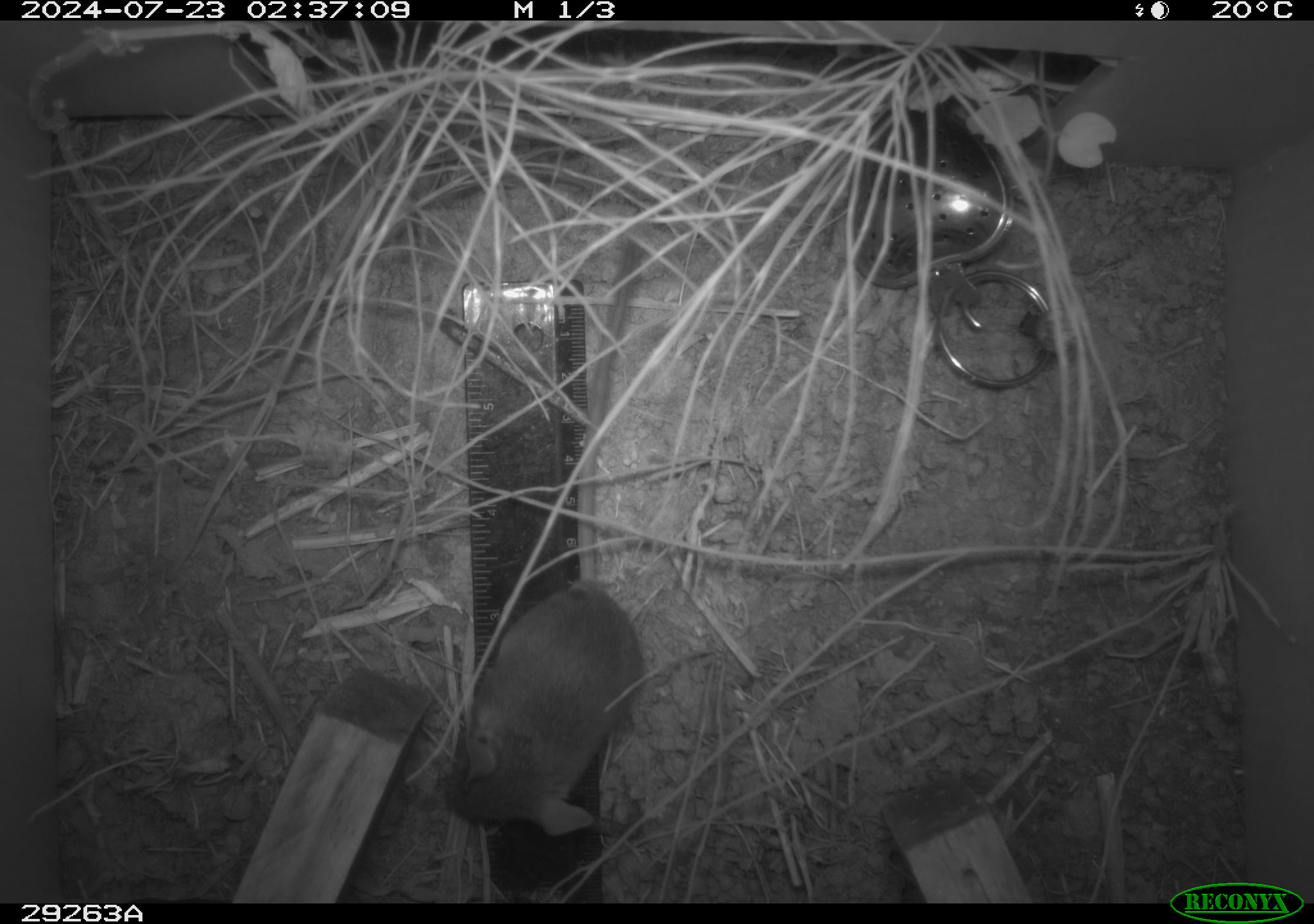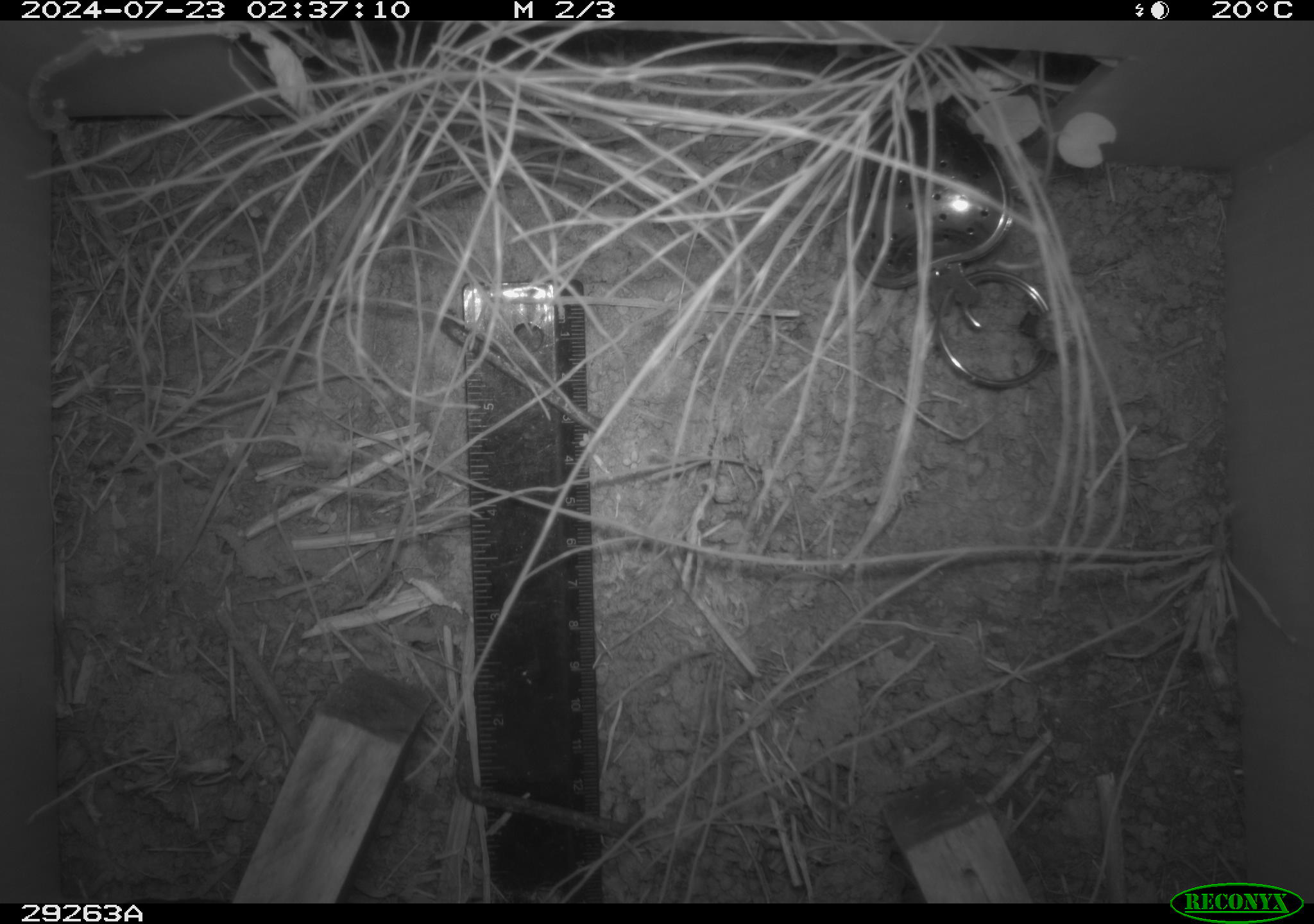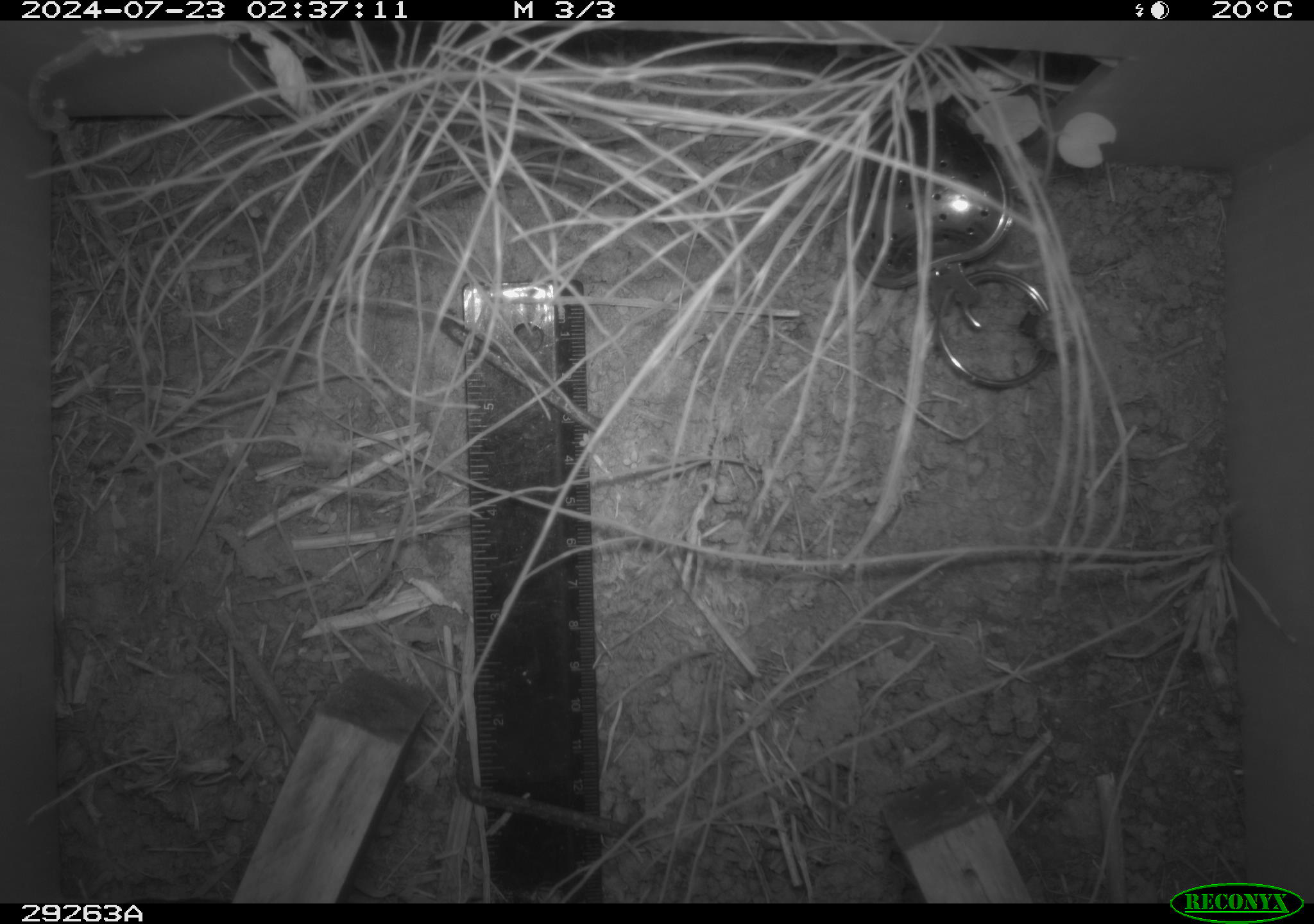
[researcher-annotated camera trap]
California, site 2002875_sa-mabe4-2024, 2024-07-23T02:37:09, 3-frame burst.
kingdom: Animalia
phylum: Chordata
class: Mammalia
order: Rodentia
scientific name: Rodentia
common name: rodent